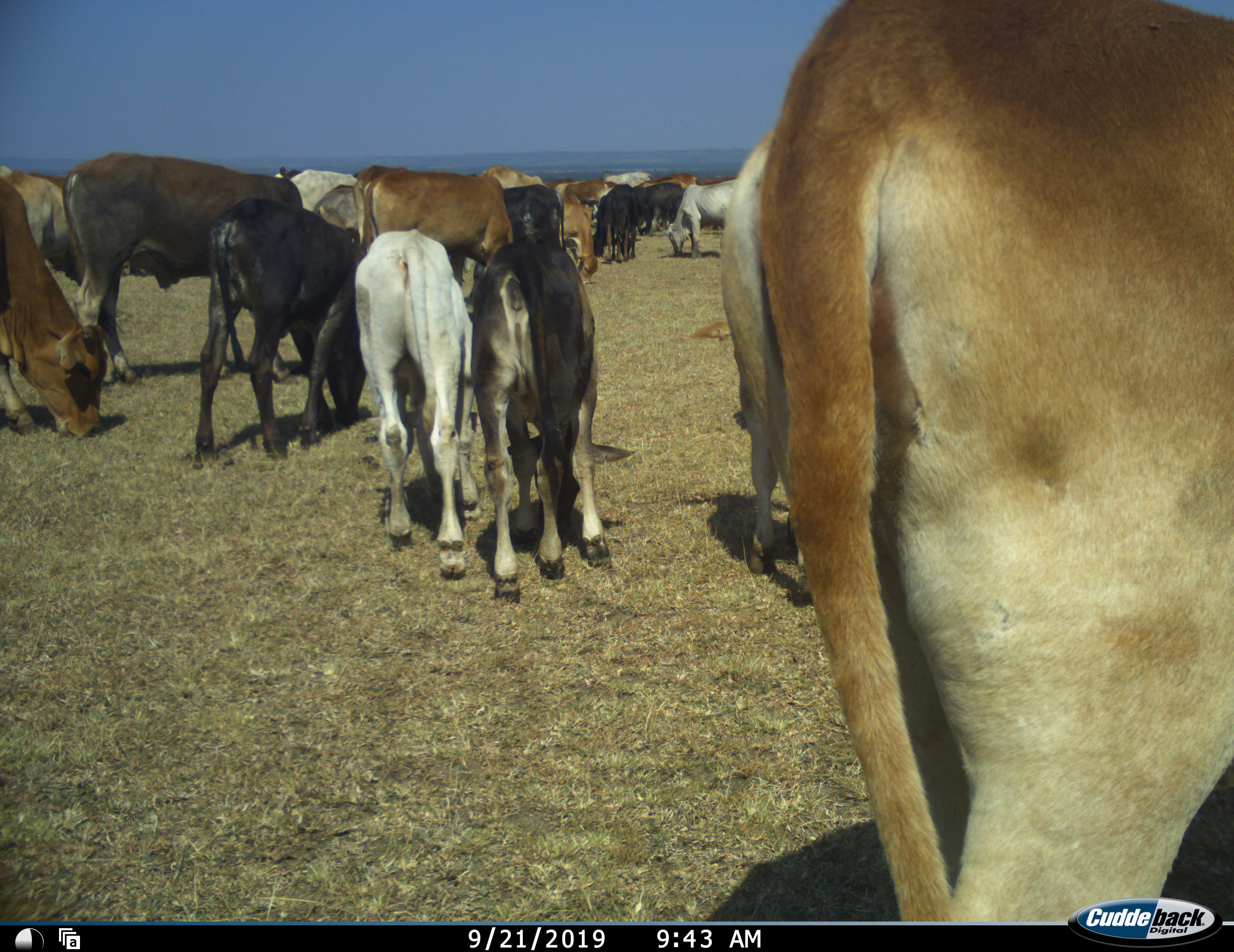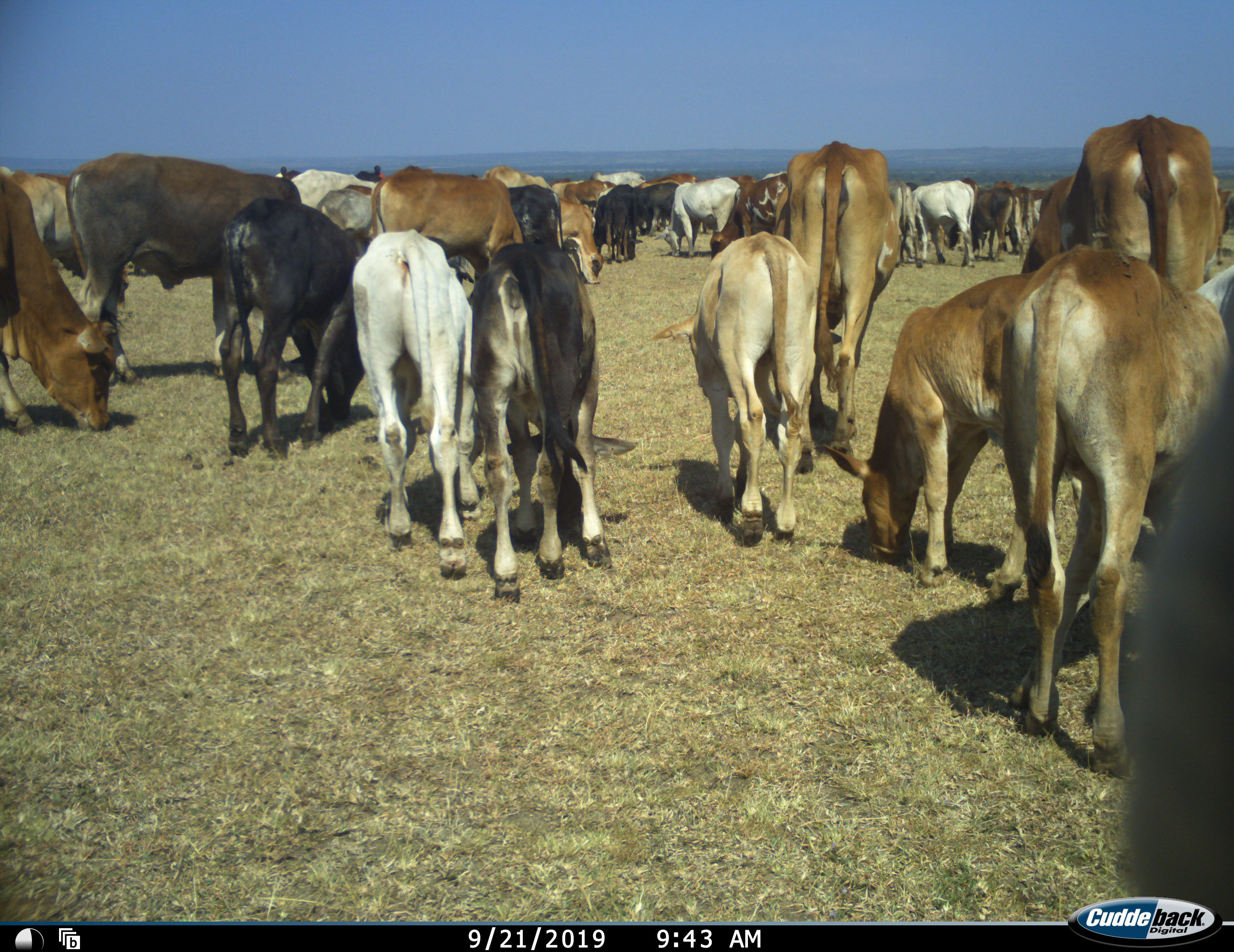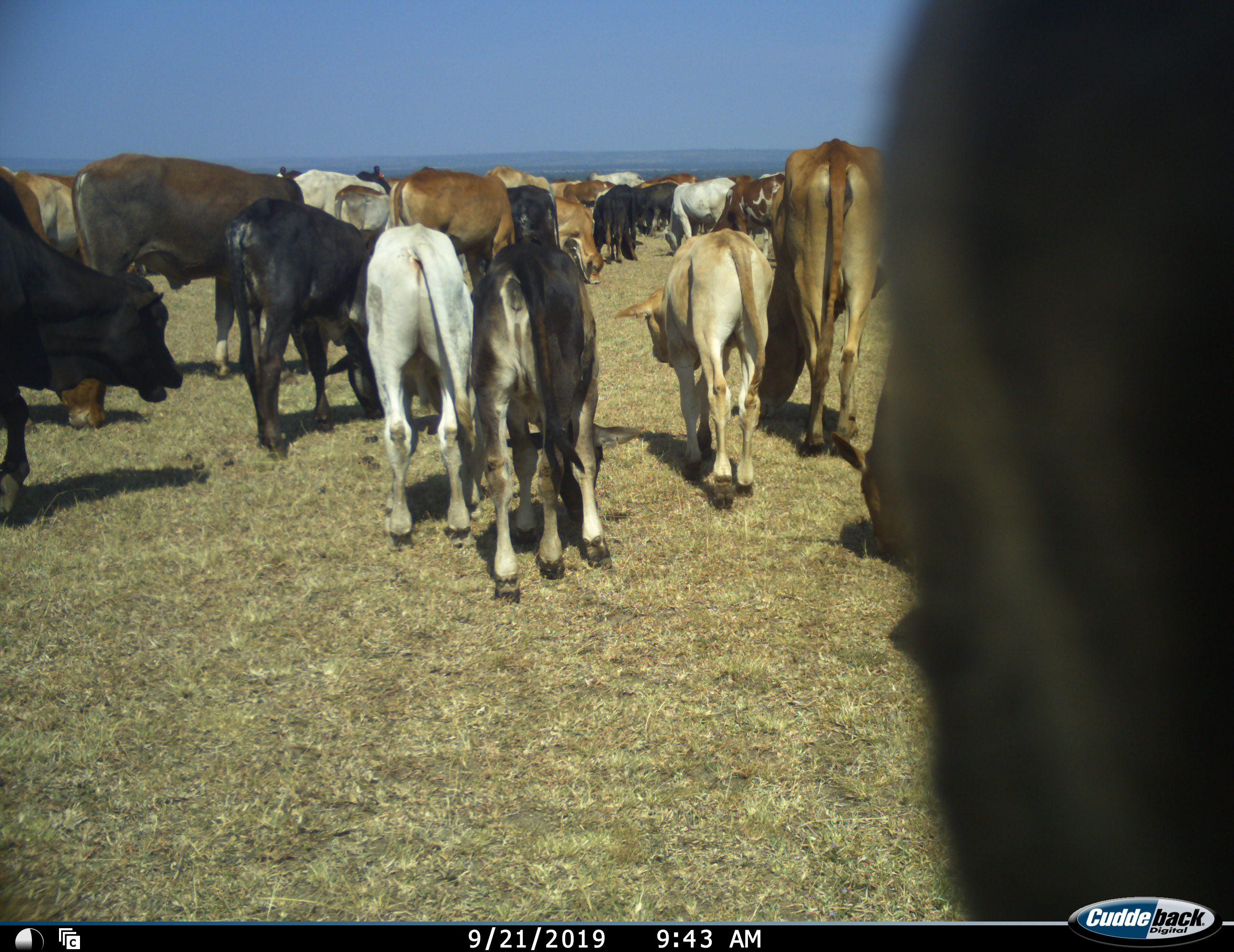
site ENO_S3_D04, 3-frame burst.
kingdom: Animalia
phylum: Chordata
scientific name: Vertebrata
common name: domestic animal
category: domesticanimal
Domesticanimal (domestic animal) (Vertebrata), count 11-50. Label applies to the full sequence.